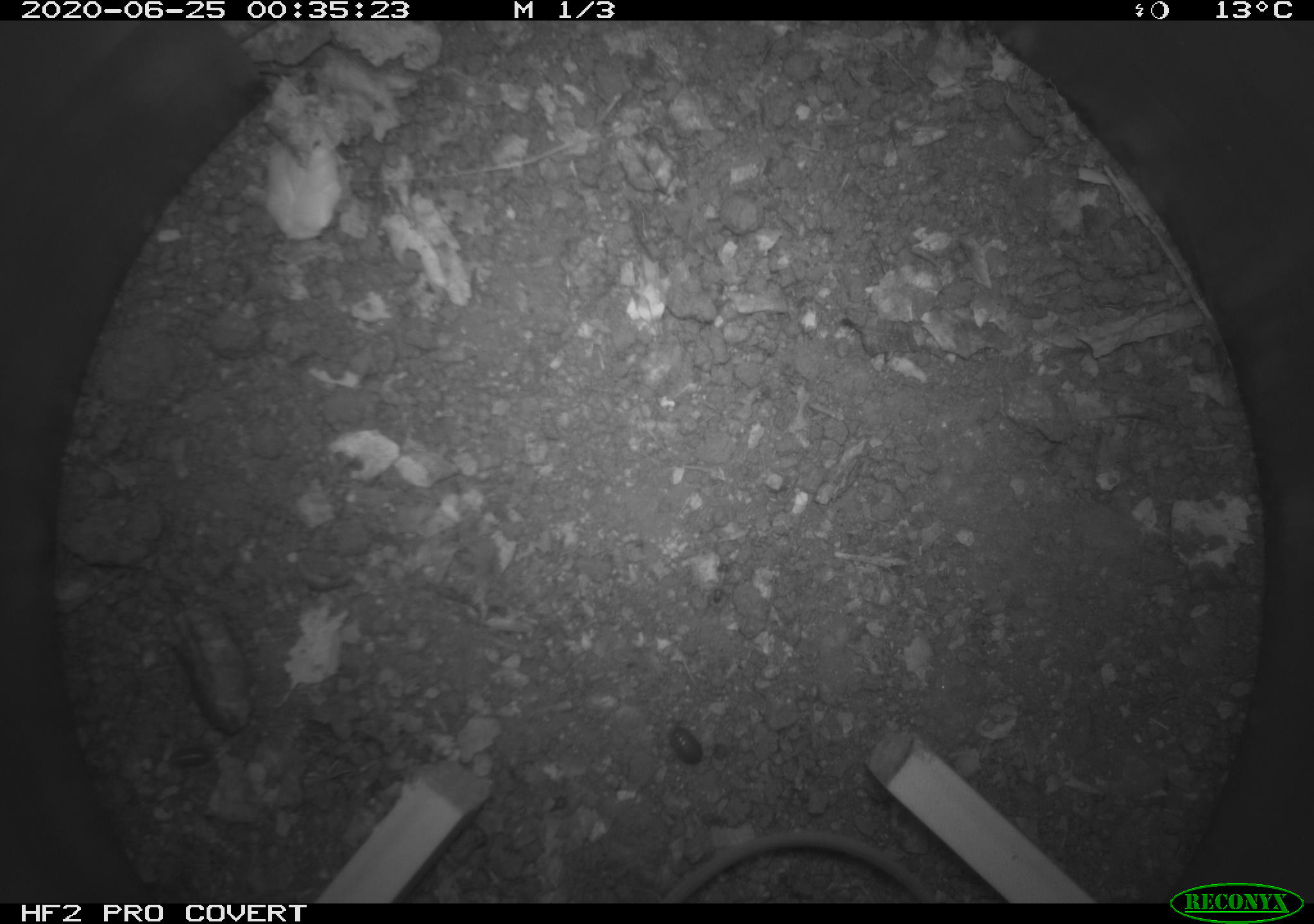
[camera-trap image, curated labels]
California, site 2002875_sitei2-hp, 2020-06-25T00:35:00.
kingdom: Animalia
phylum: Chordata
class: Mammalia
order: Rodentia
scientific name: Rodentia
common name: mouse species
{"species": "mouse species (Rodentia)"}